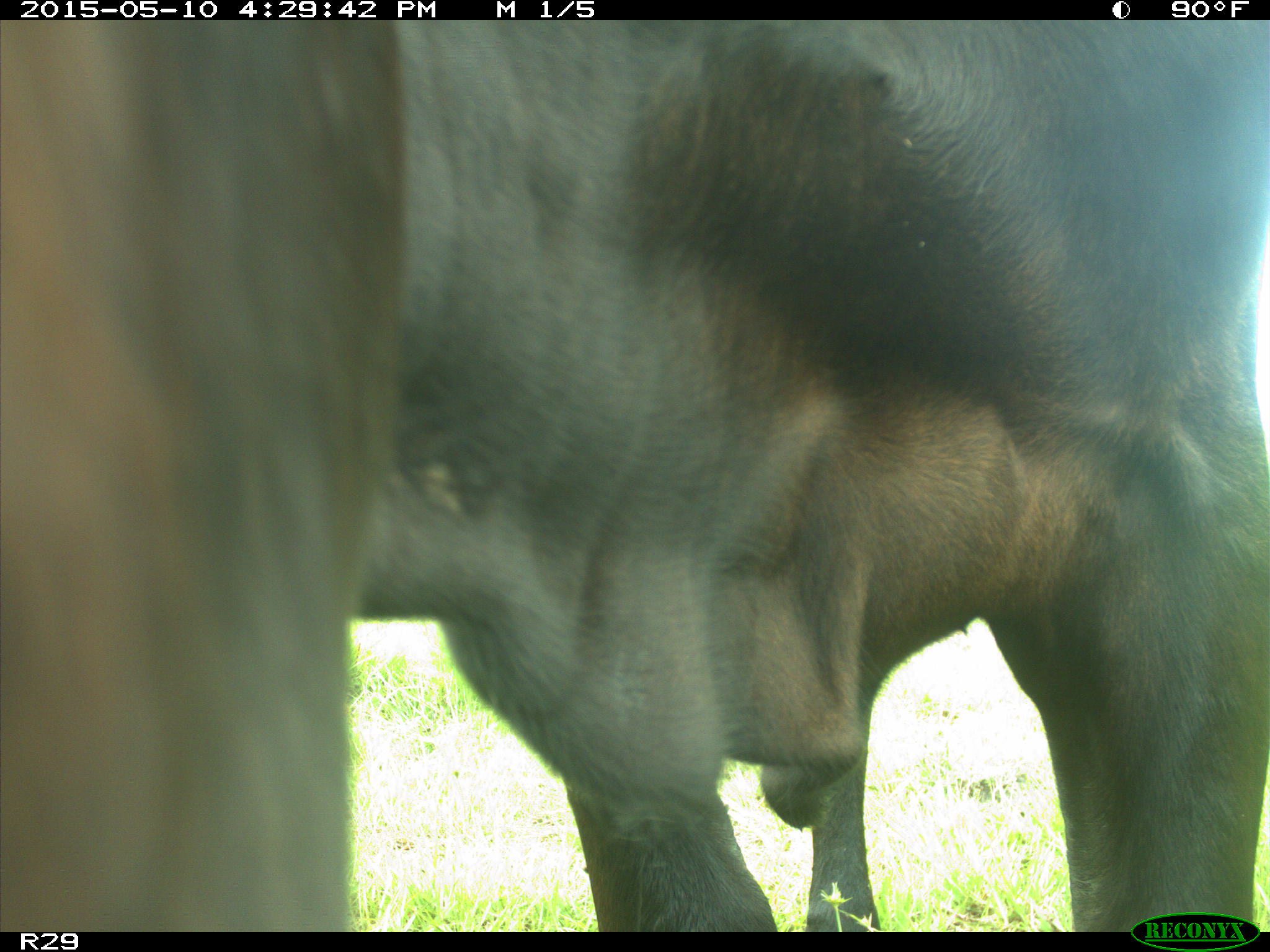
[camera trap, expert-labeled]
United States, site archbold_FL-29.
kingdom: Animalia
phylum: Chordata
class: Mammalia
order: Artiodactyla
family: Bovidae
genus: Bos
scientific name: Bos taurus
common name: domestic cow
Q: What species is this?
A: Bos taurus (domestic cow).